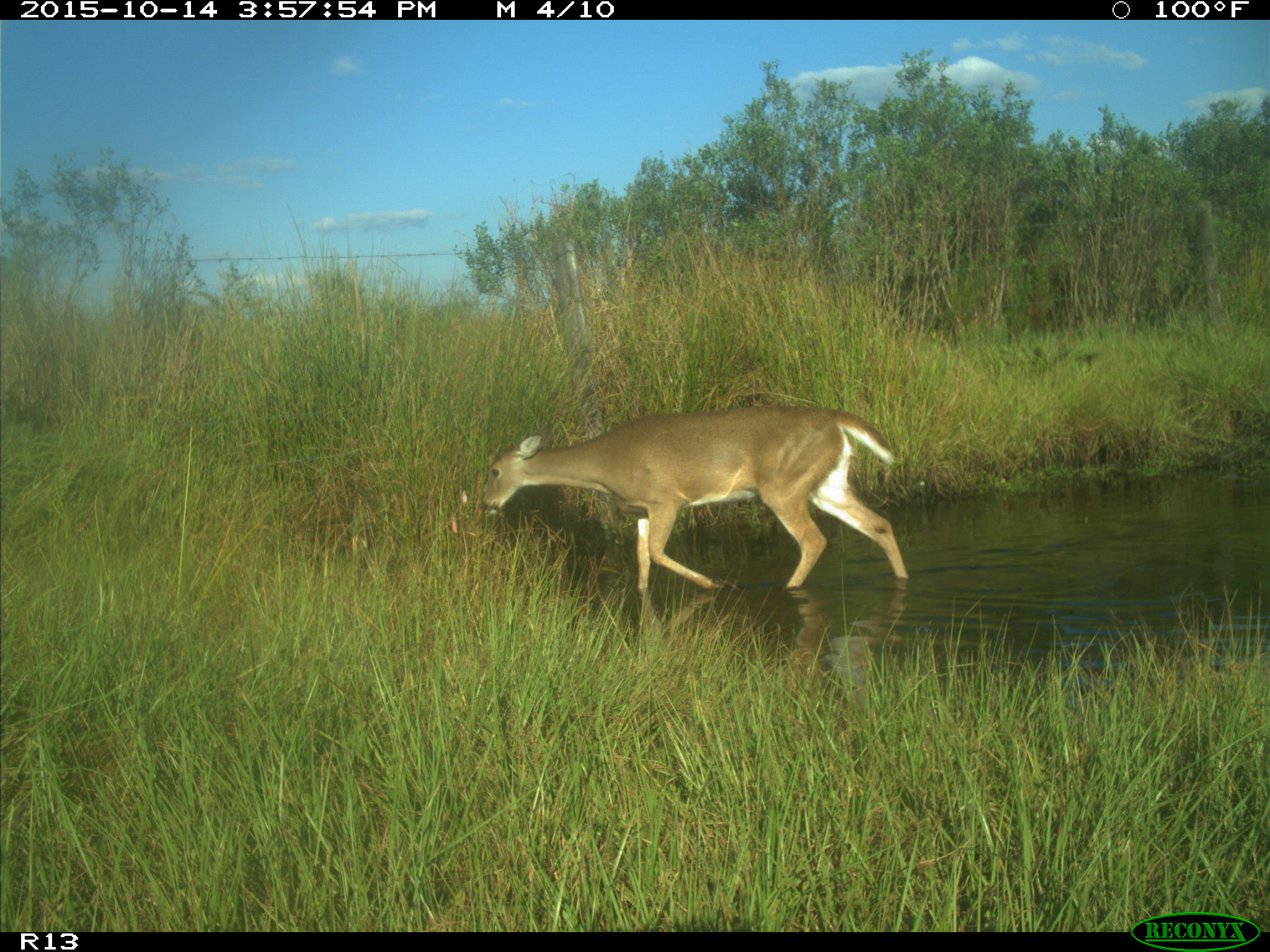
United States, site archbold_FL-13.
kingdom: Animalia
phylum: Chordata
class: Mammalia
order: Artiodactyla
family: Cervidae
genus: Odocoileus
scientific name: Odocoileus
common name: deer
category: unidentified deer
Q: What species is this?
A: Unidentified deer (deer) (Odocoileus).